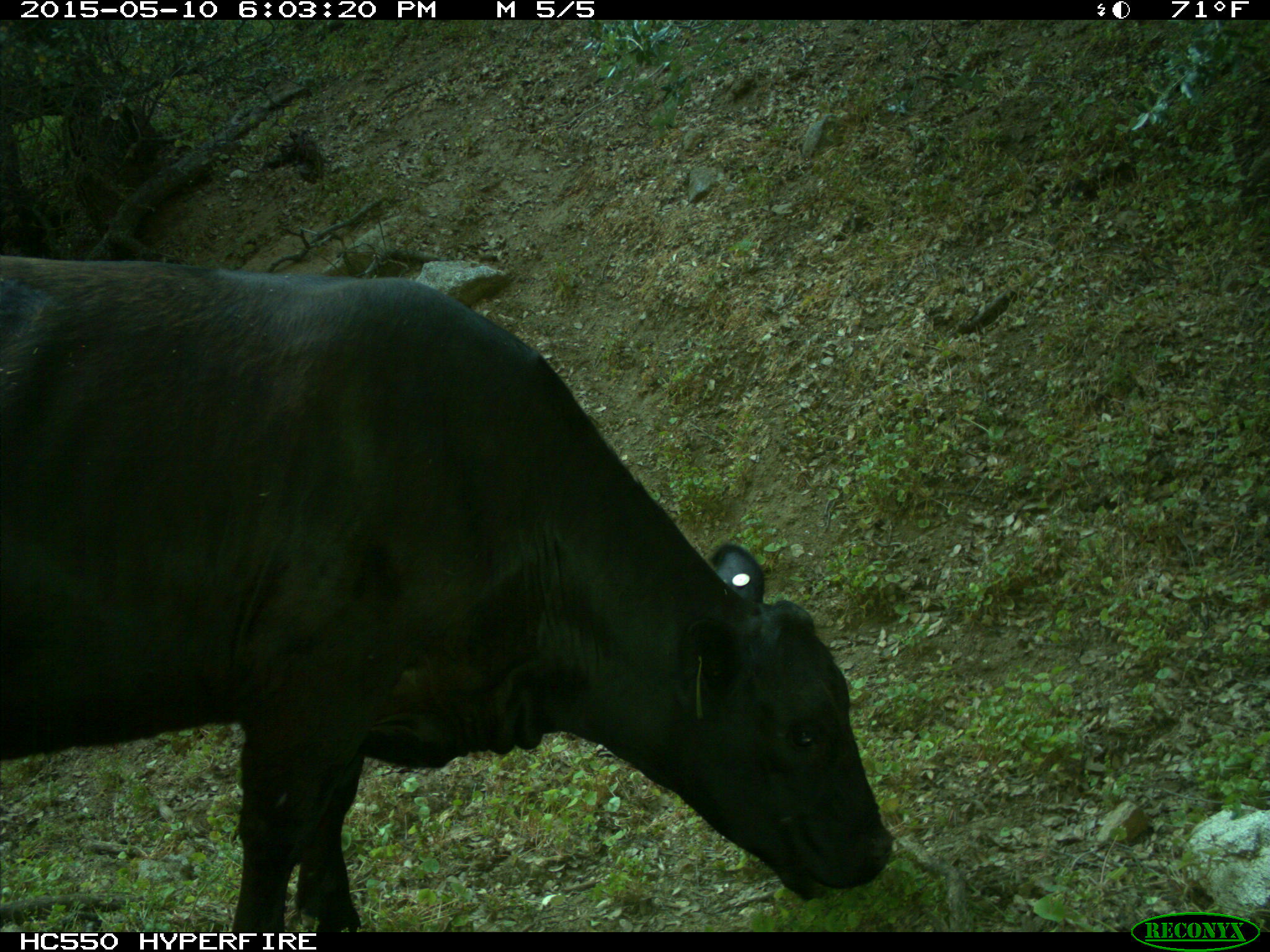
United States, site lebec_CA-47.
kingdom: Animalia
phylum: Chordata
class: Mammalia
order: Artiodactyla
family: Bovidae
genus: Bos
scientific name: Bos taurus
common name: domestic cow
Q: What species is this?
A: Bos taurus (domestic cow).